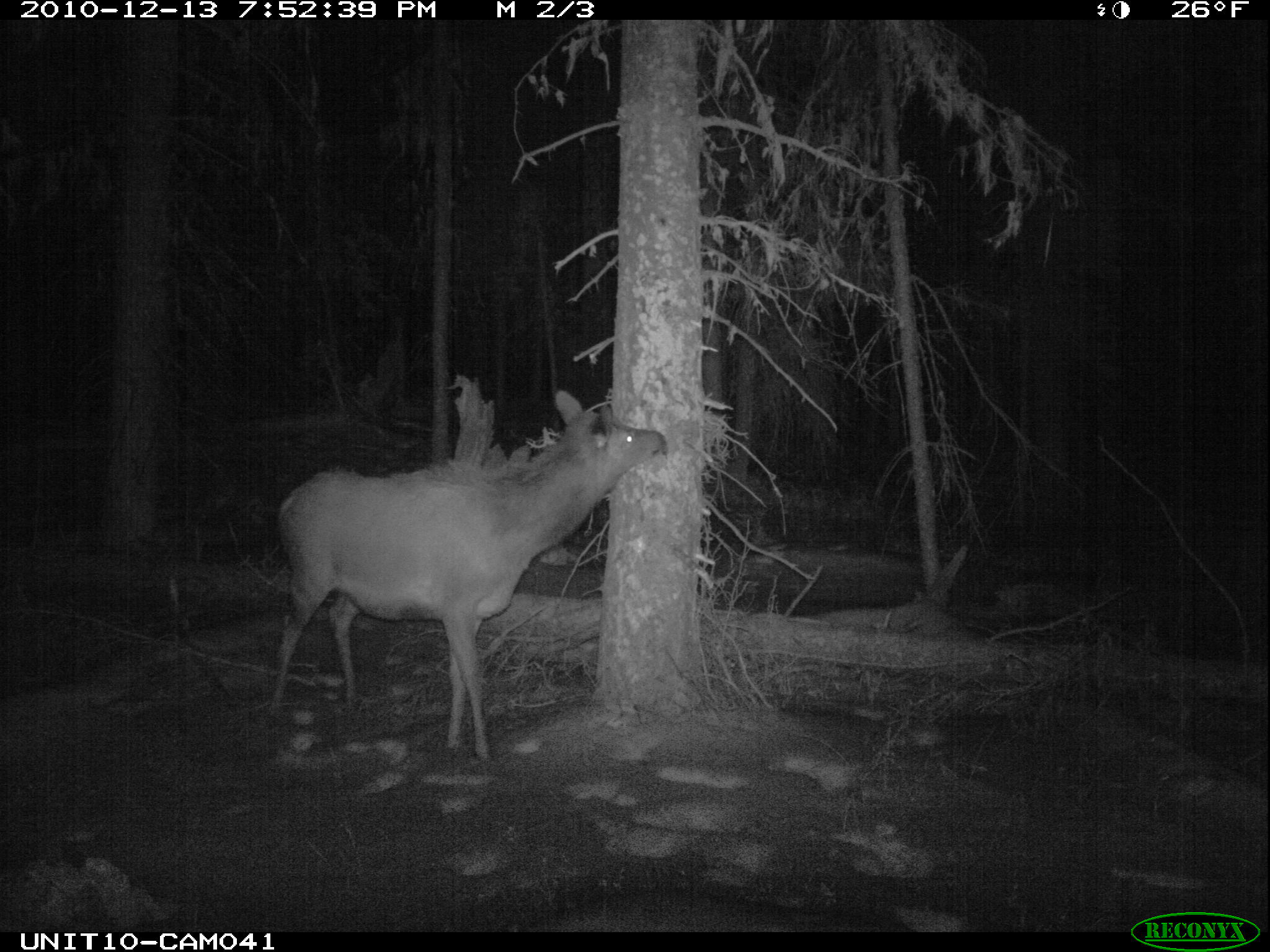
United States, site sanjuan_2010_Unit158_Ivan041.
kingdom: Animalia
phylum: Chordata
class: Mammalia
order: Artiodactyla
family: Cervidae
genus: Cervus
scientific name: Cervus elaphus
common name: red deer